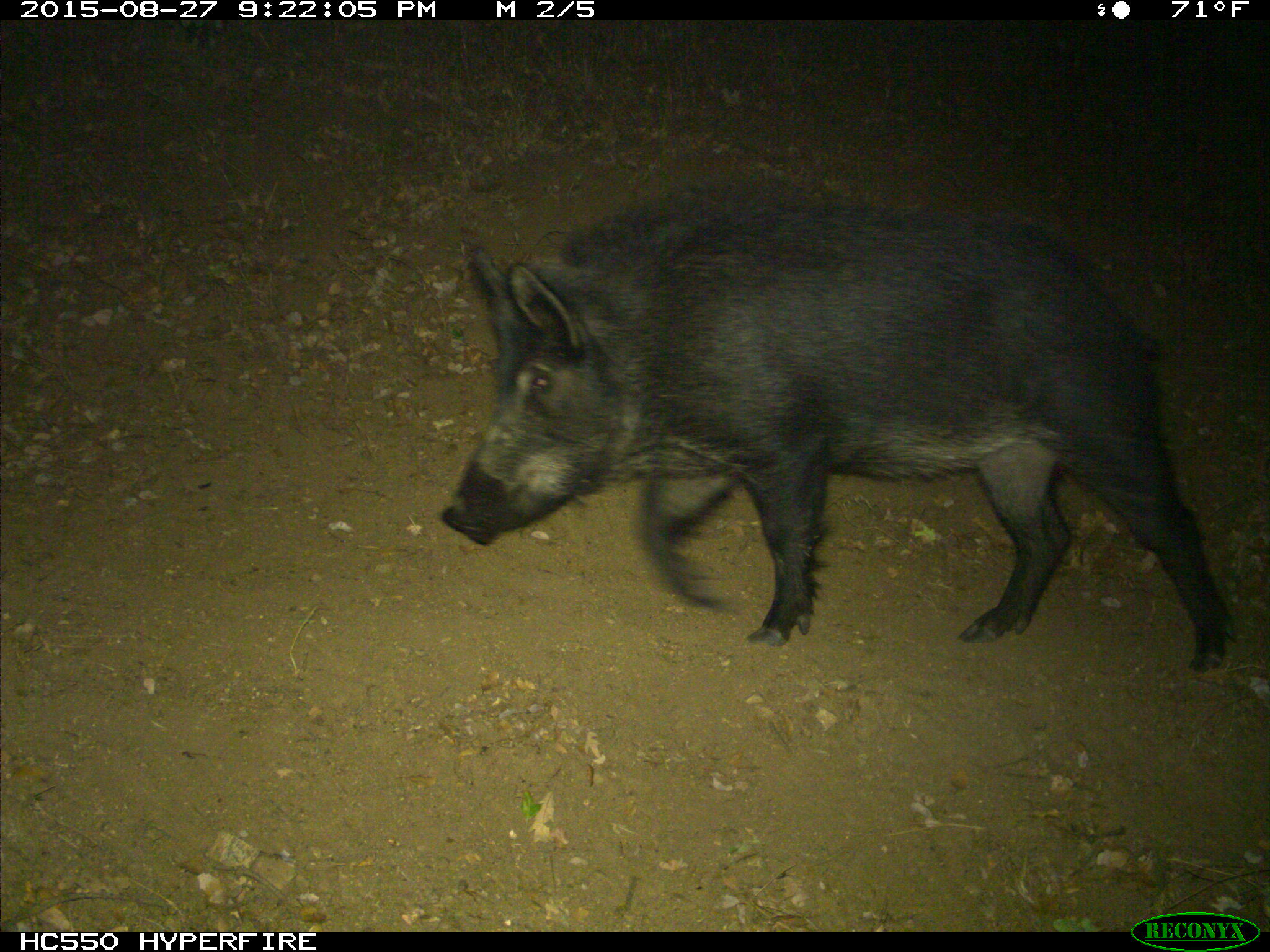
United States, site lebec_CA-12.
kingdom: Animalia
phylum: Chordata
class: Mammalia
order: Artiodactyla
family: Suidae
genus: Sus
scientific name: Sus scrofa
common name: wild boar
Sus scrofa (wild boar).